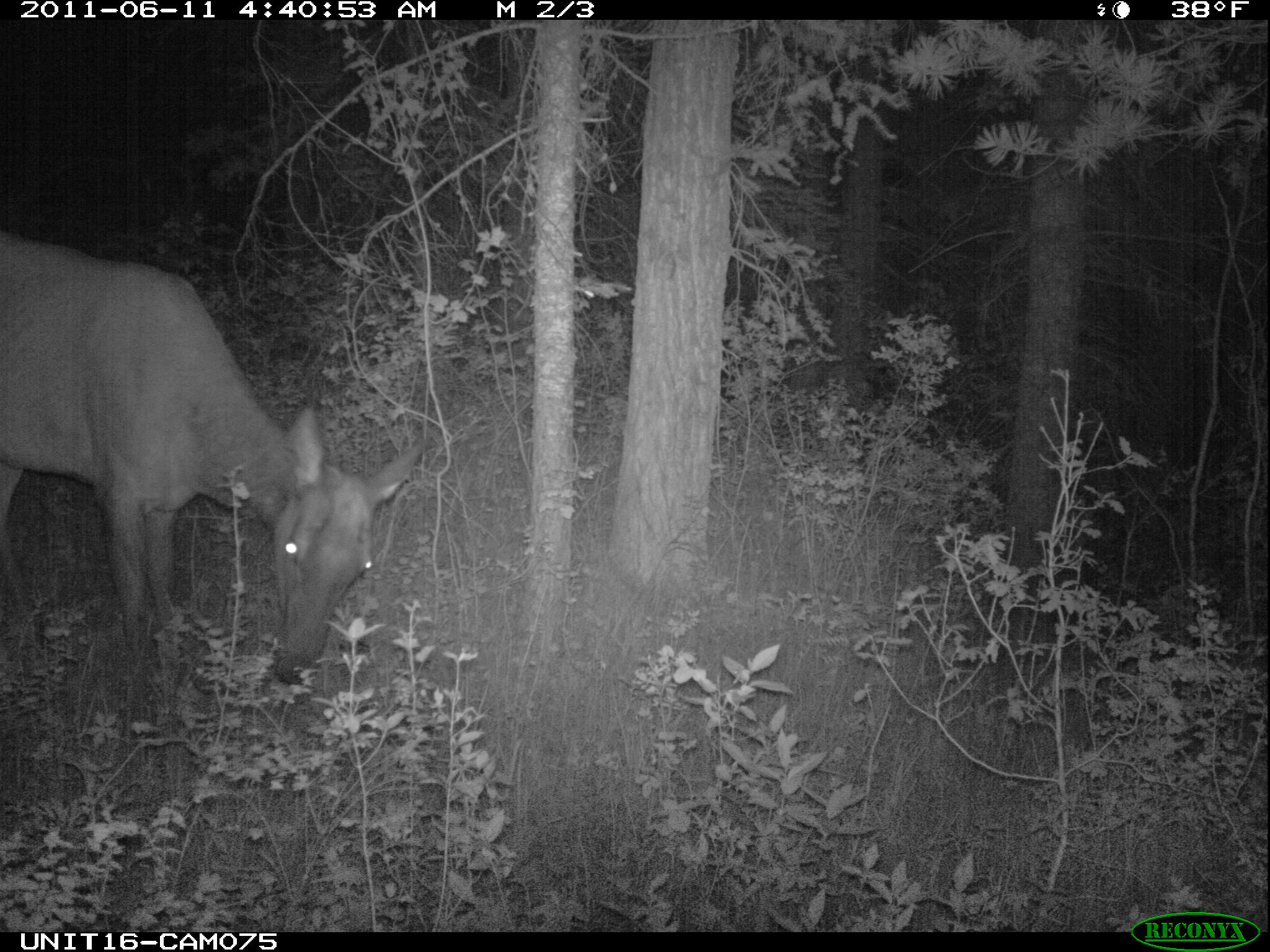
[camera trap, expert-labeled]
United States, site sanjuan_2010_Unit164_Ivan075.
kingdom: Animalia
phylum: Chordata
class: Mammalia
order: Artiodactyla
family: Cervidae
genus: Cervus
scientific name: Cervus elaphus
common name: red deer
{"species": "Cervus elaphus (red deer)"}